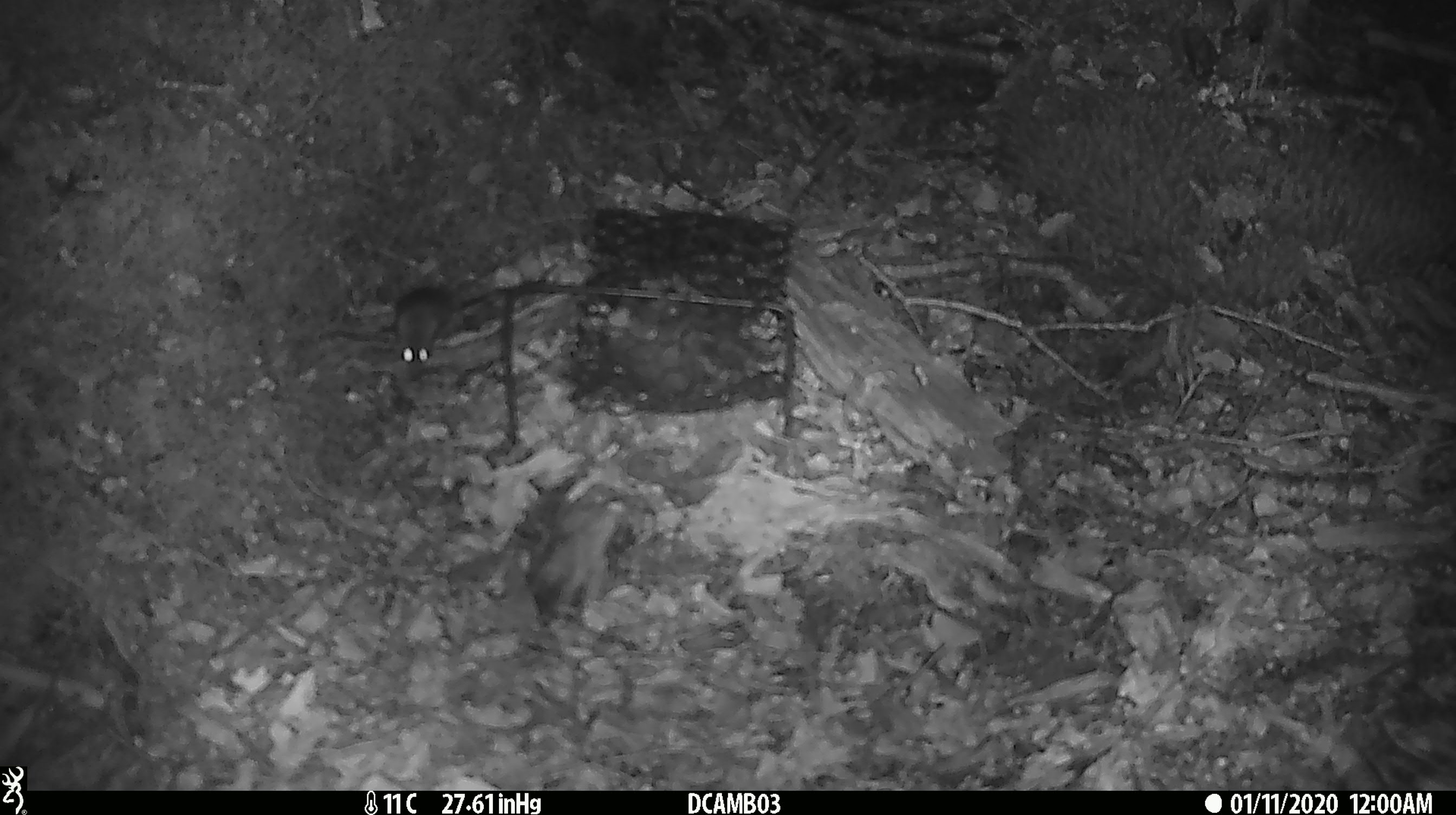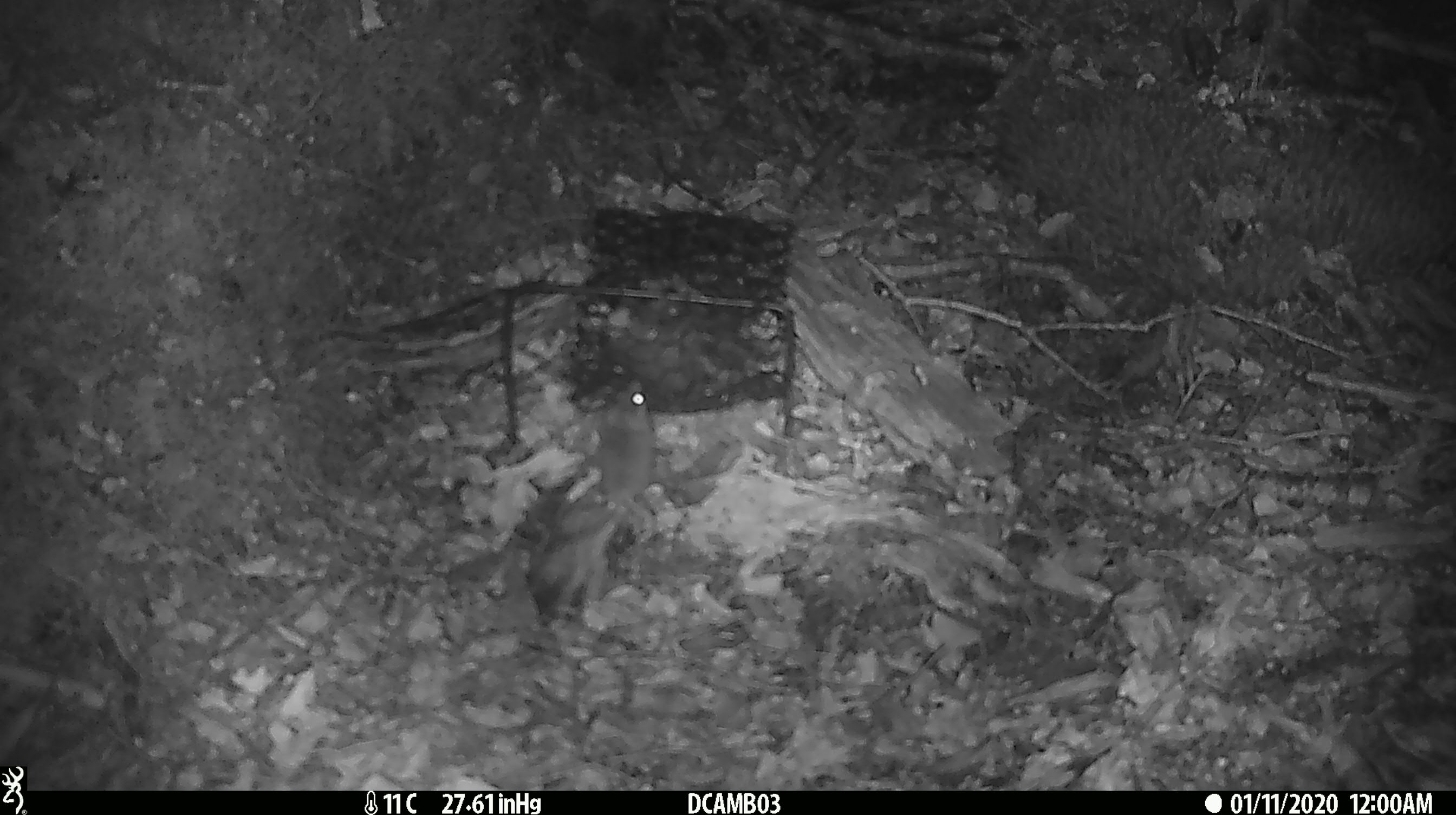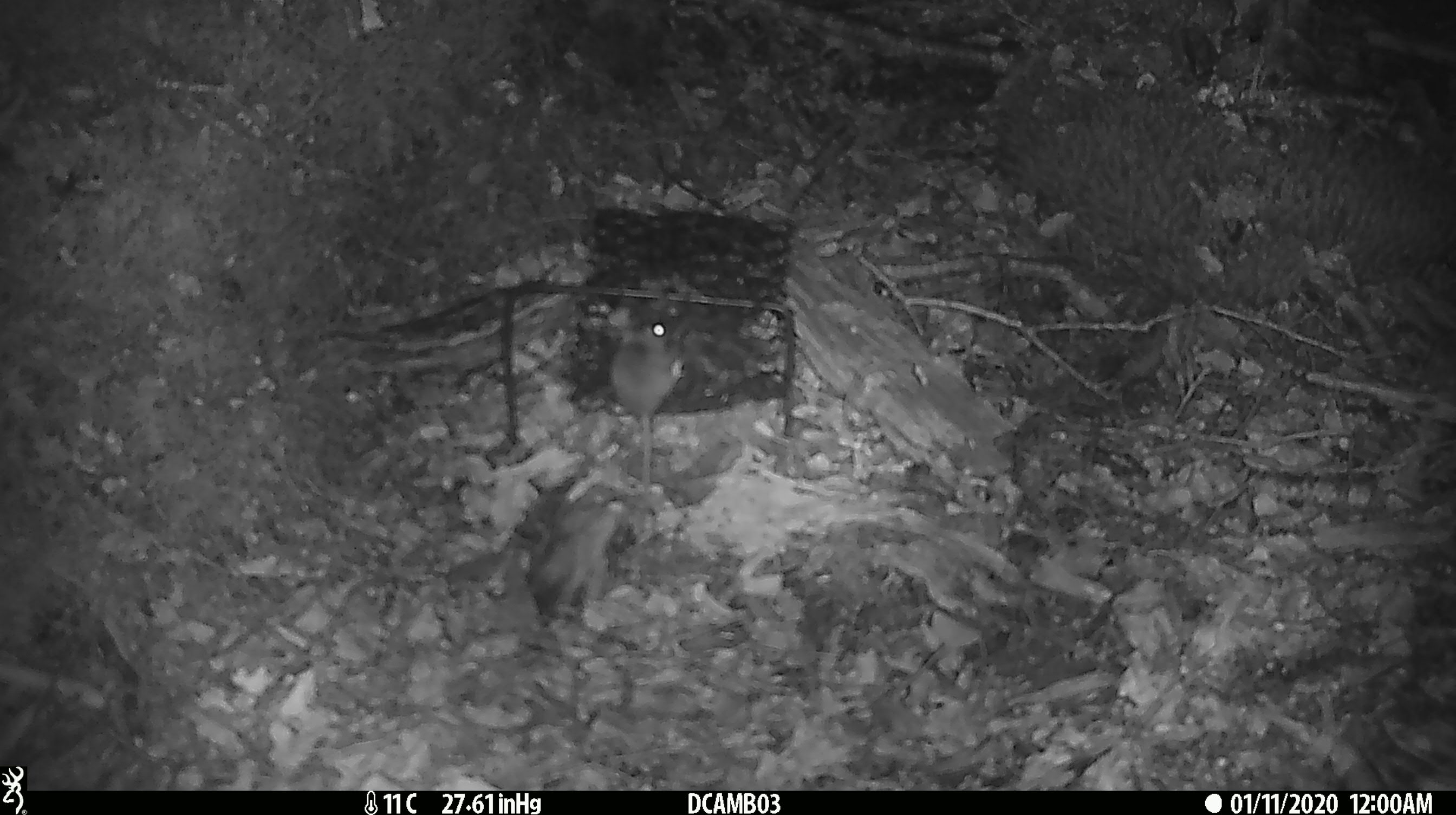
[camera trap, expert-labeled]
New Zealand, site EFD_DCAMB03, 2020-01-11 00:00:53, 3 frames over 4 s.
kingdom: Animalia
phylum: Chordata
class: Mammalia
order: Rodentia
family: Muridae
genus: Mus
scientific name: Mus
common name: mouse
Mouse (Mus).